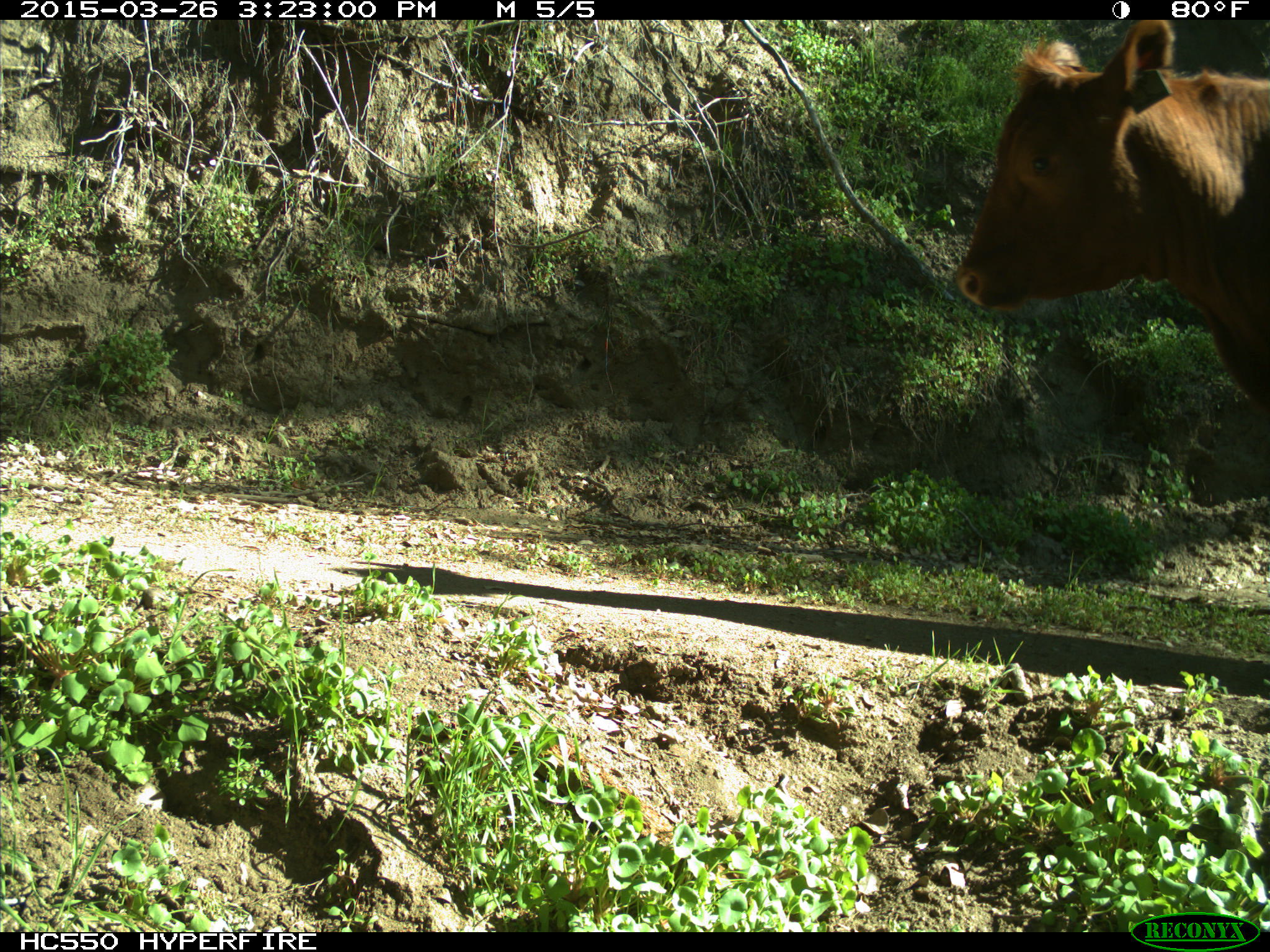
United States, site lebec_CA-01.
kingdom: Animalia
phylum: Chordata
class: Mammalia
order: Artiodactyla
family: Bovidae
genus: Bos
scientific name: Bos taurus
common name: domestic cow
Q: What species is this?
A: Bos taurus (domestic cow).